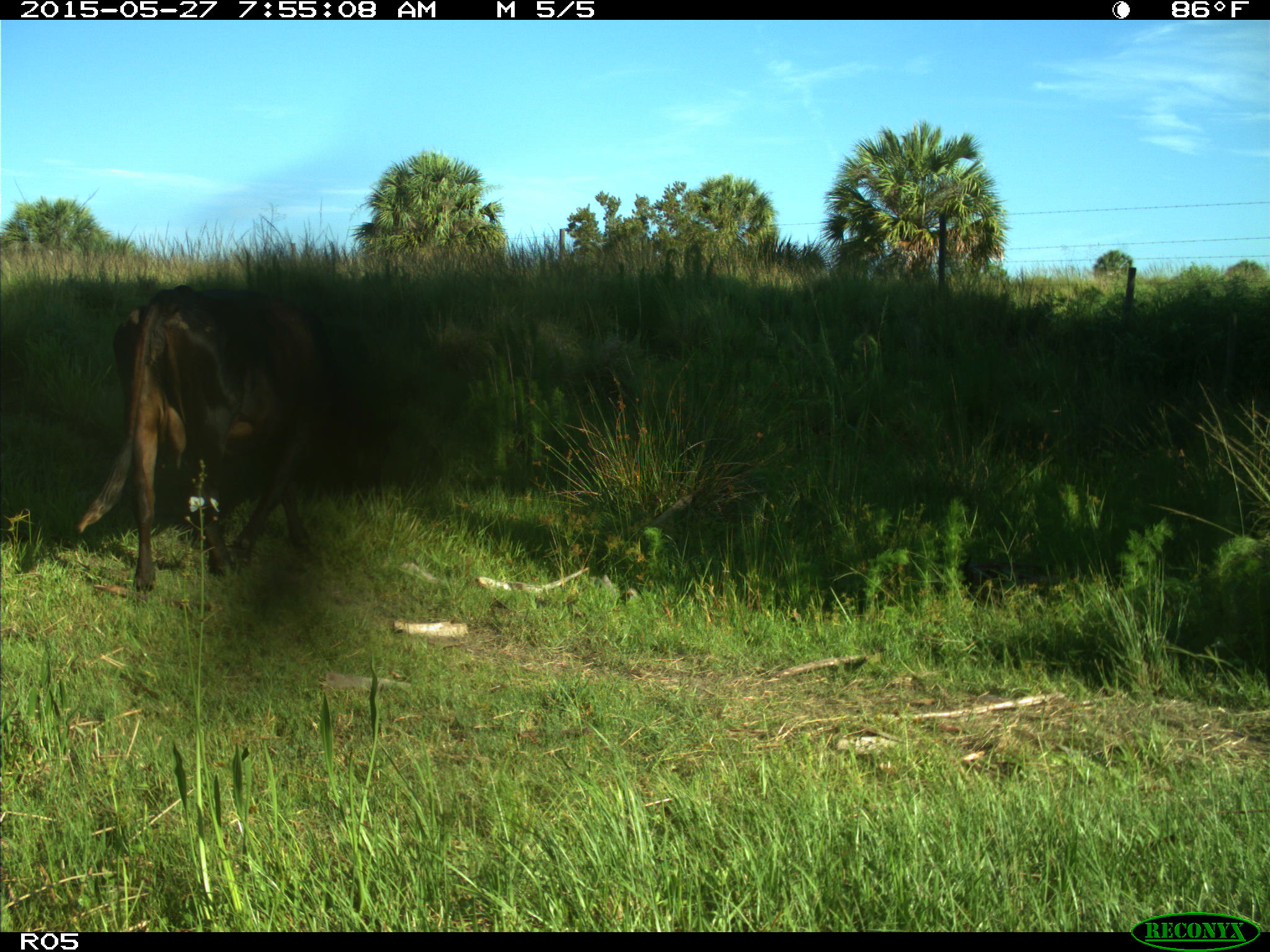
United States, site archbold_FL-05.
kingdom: Animalia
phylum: Chordata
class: Mammalia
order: Artiodactyla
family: Bovidae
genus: Bos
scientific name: Bos taurus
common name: domestic cow